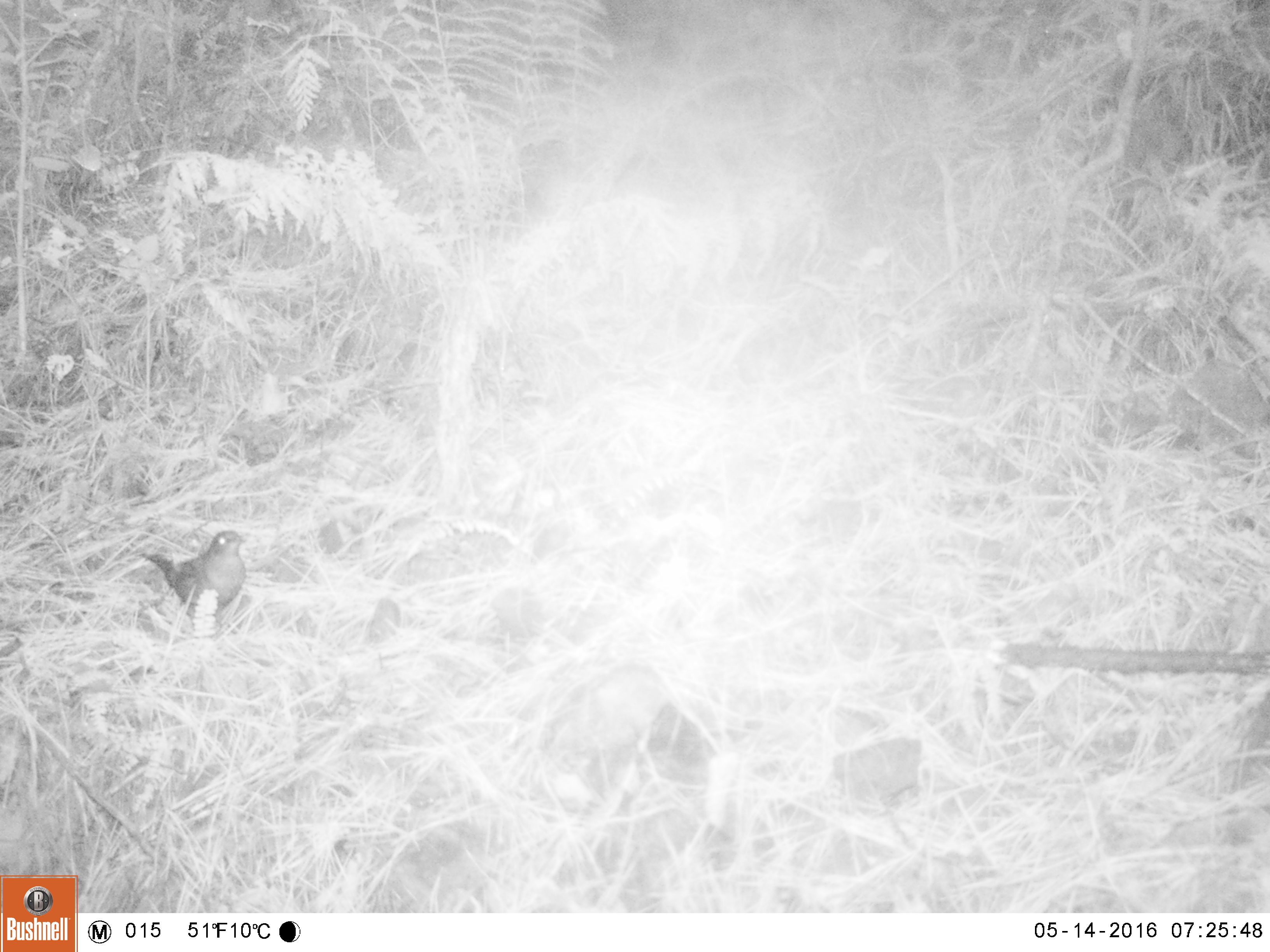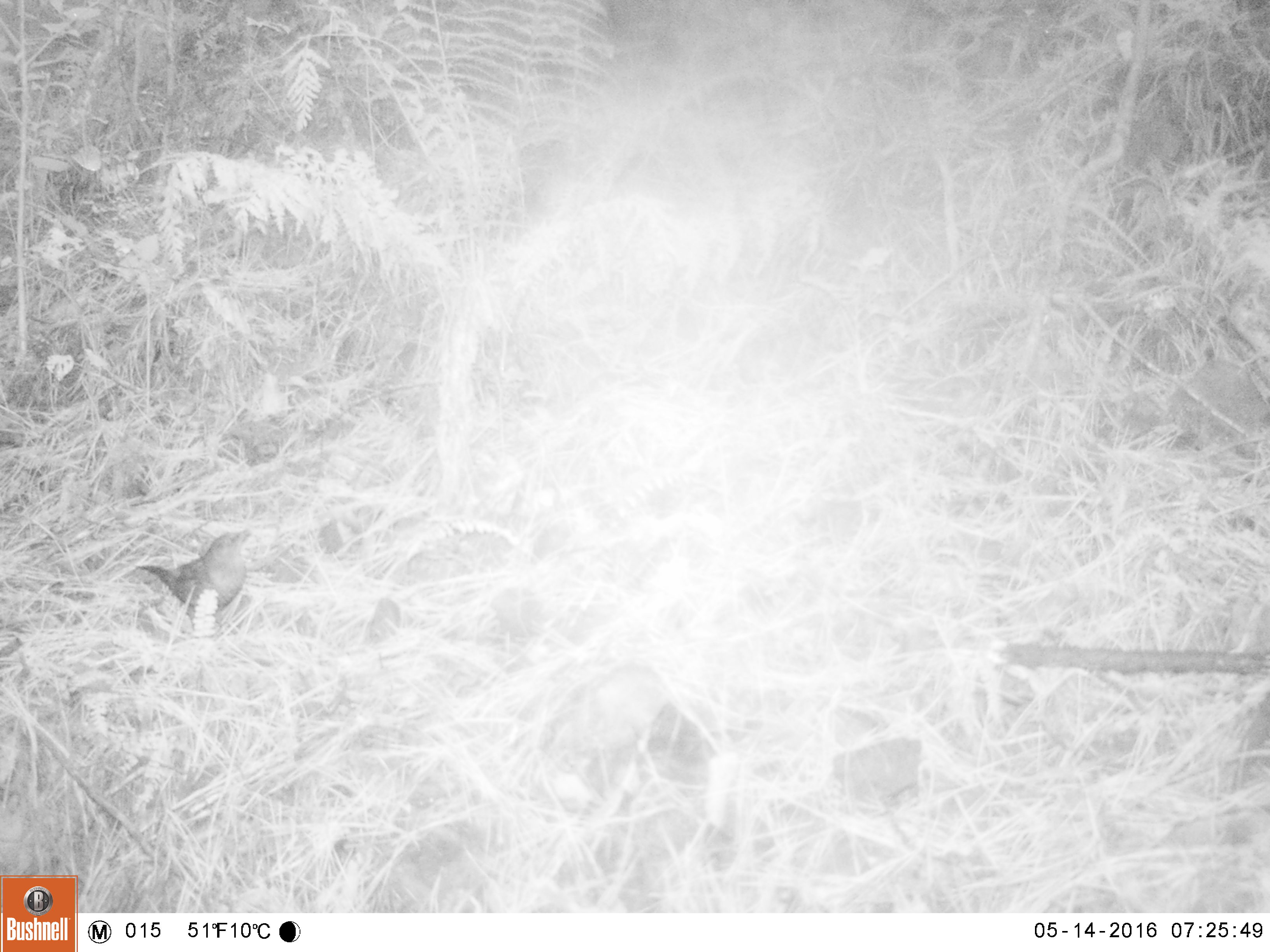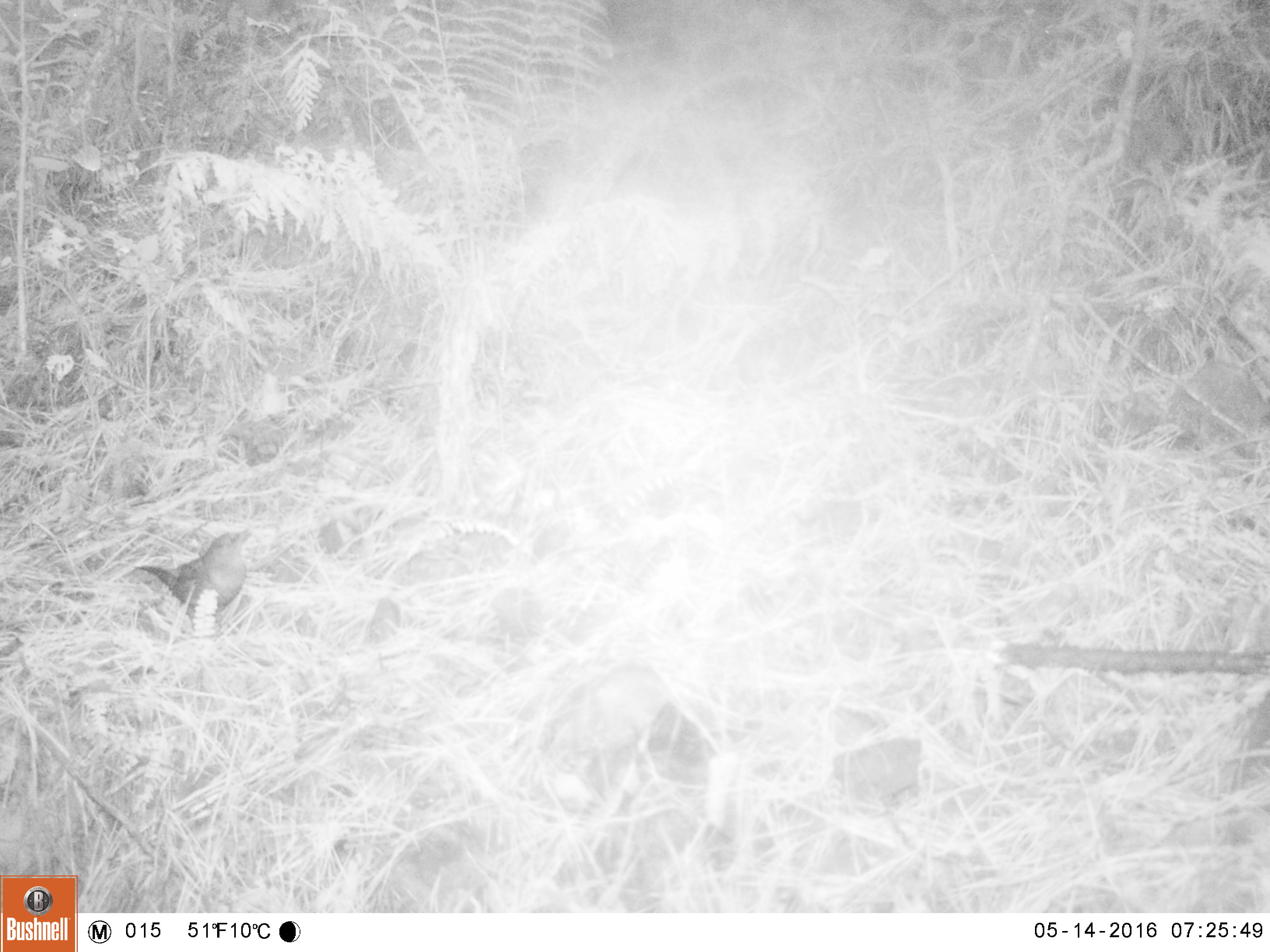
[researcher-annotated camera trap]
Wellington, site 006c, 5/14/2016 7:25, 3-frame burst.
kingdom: Animalia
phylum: Chordata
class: Aves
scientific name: Aves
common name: bird